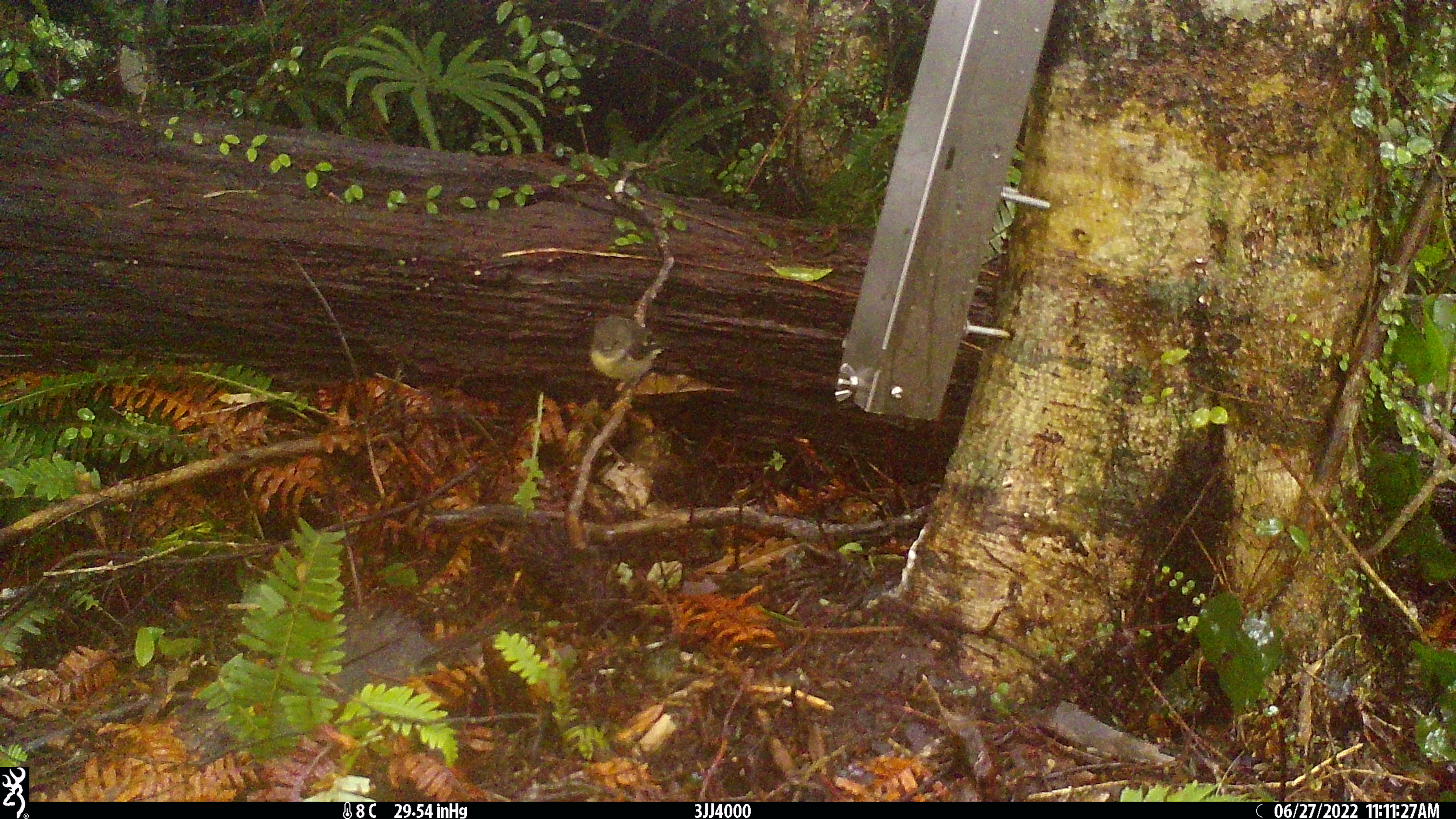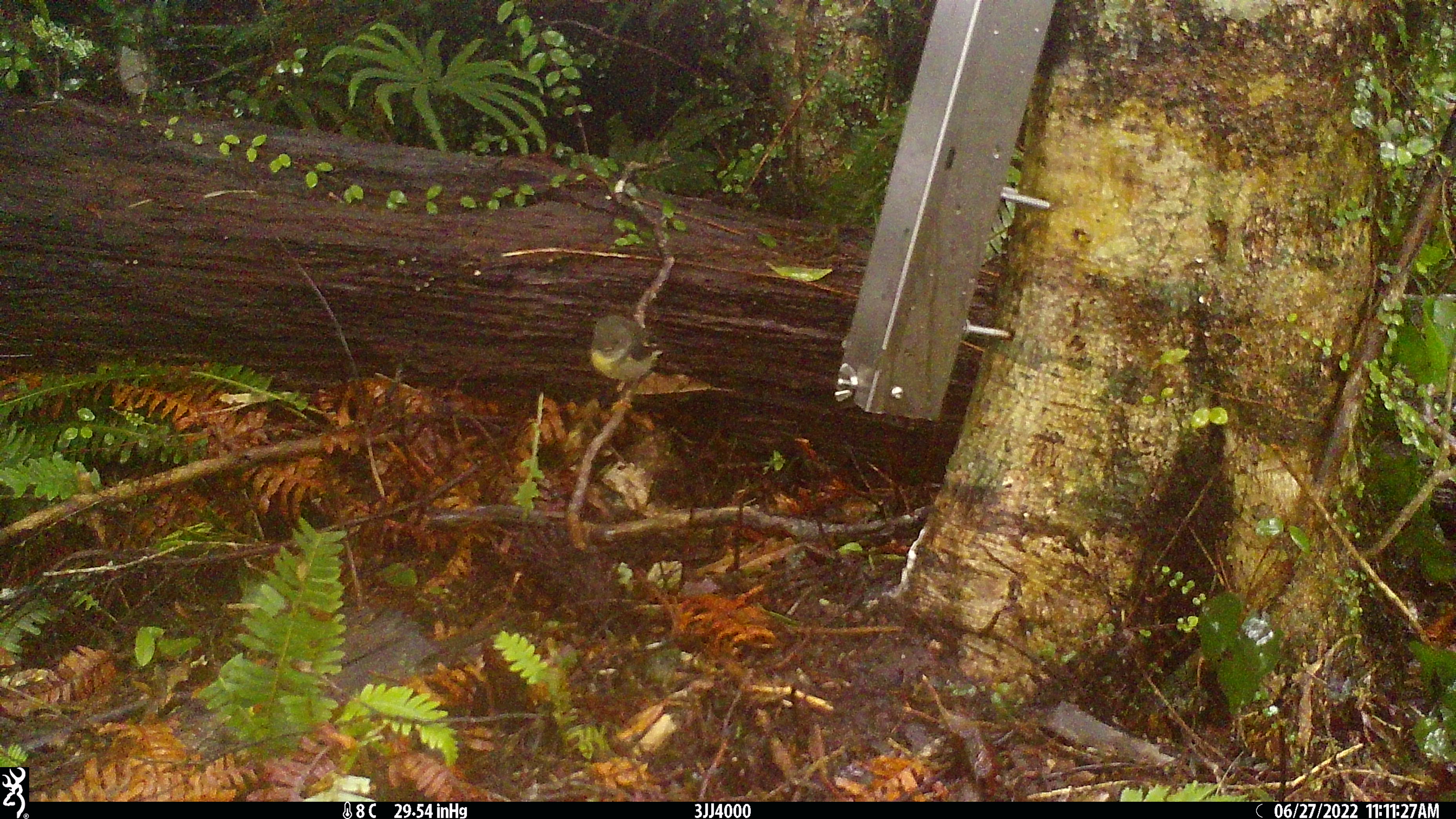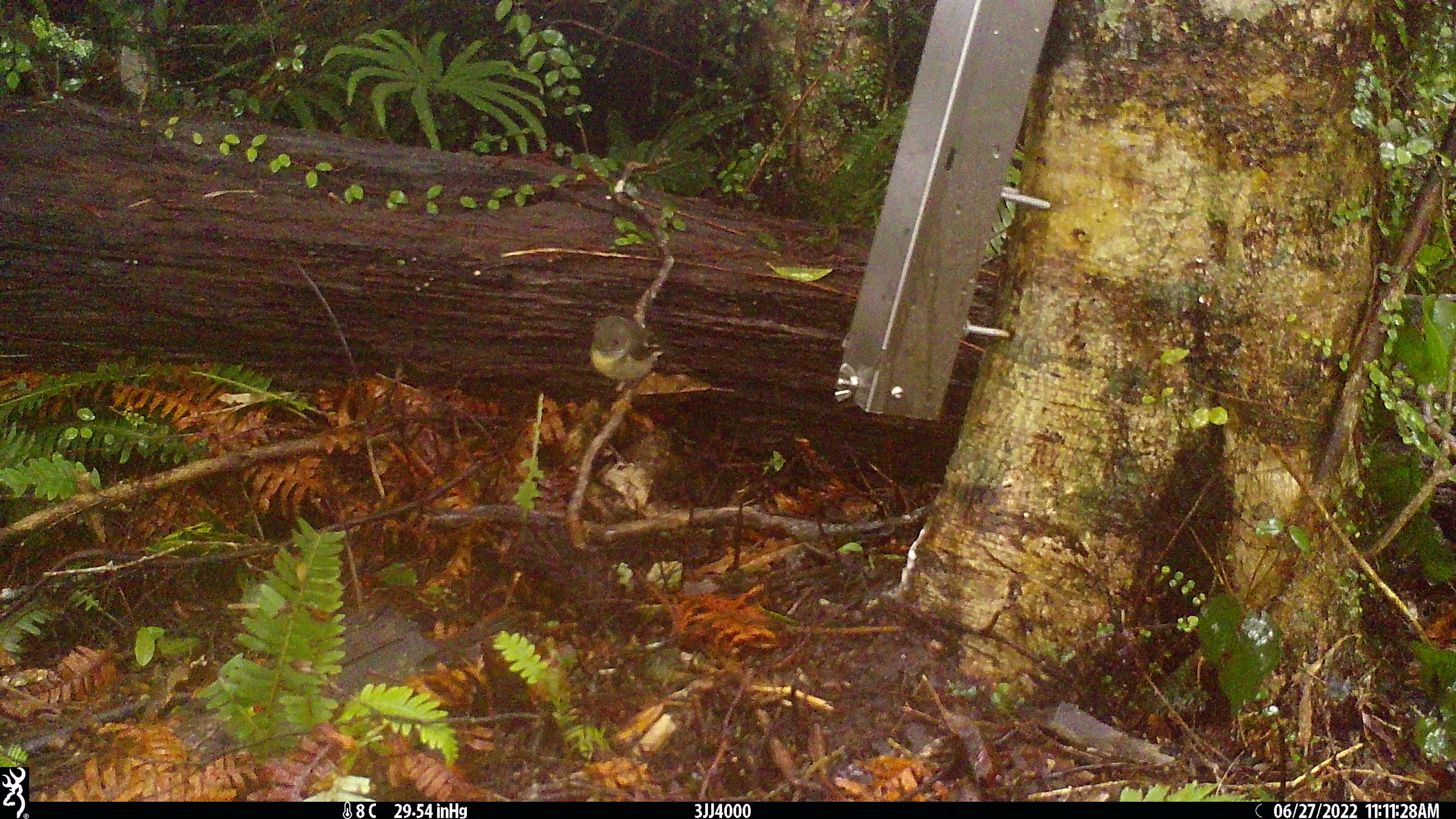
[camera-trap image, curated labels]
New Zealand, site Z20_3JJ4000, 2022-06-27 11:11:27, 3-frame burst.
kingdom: Animalia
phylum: Chordata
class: Aves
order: Passeriformes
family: Petroicidae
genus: Petroica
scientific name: Petroica macrocephala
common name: tomtit